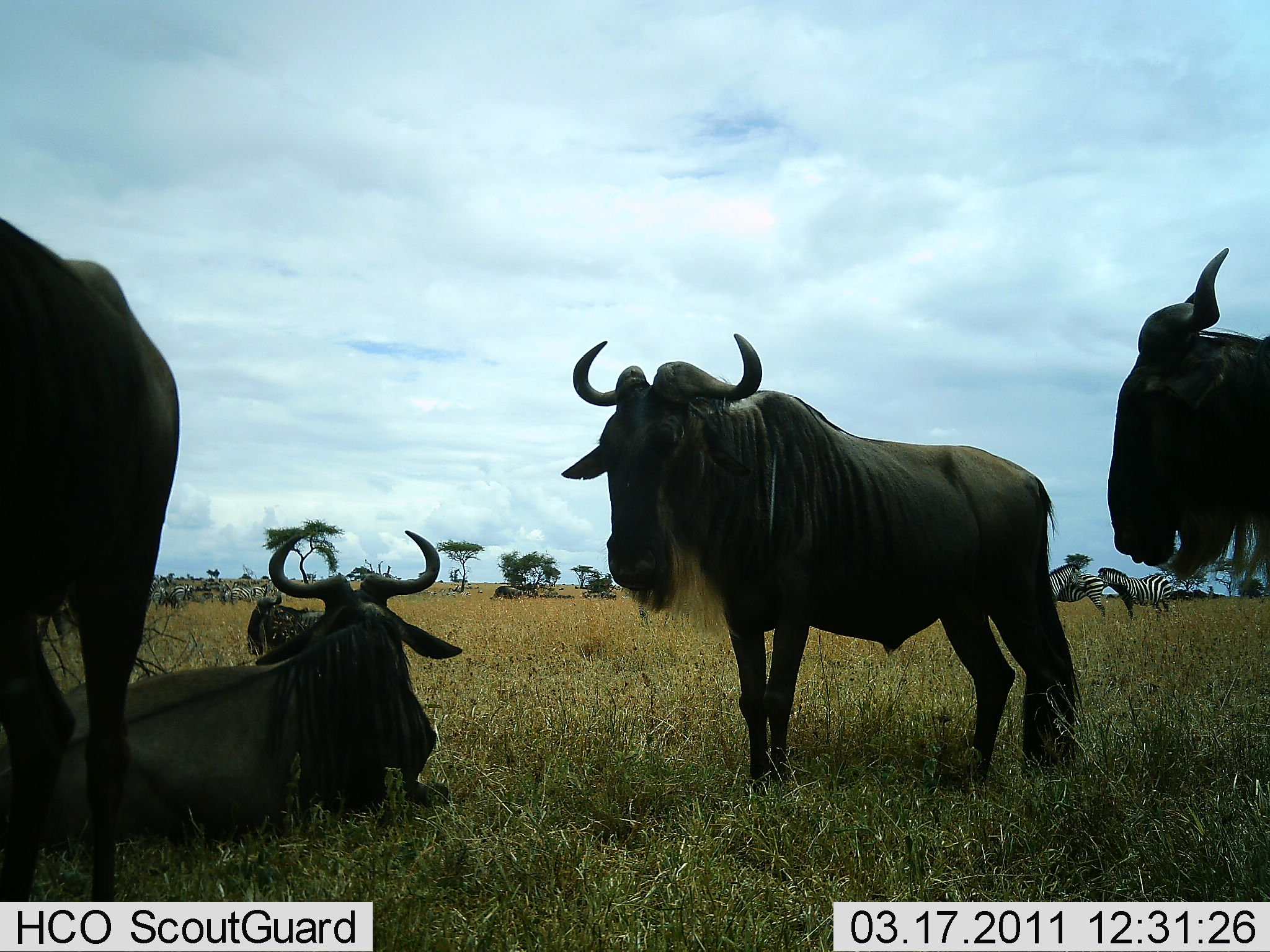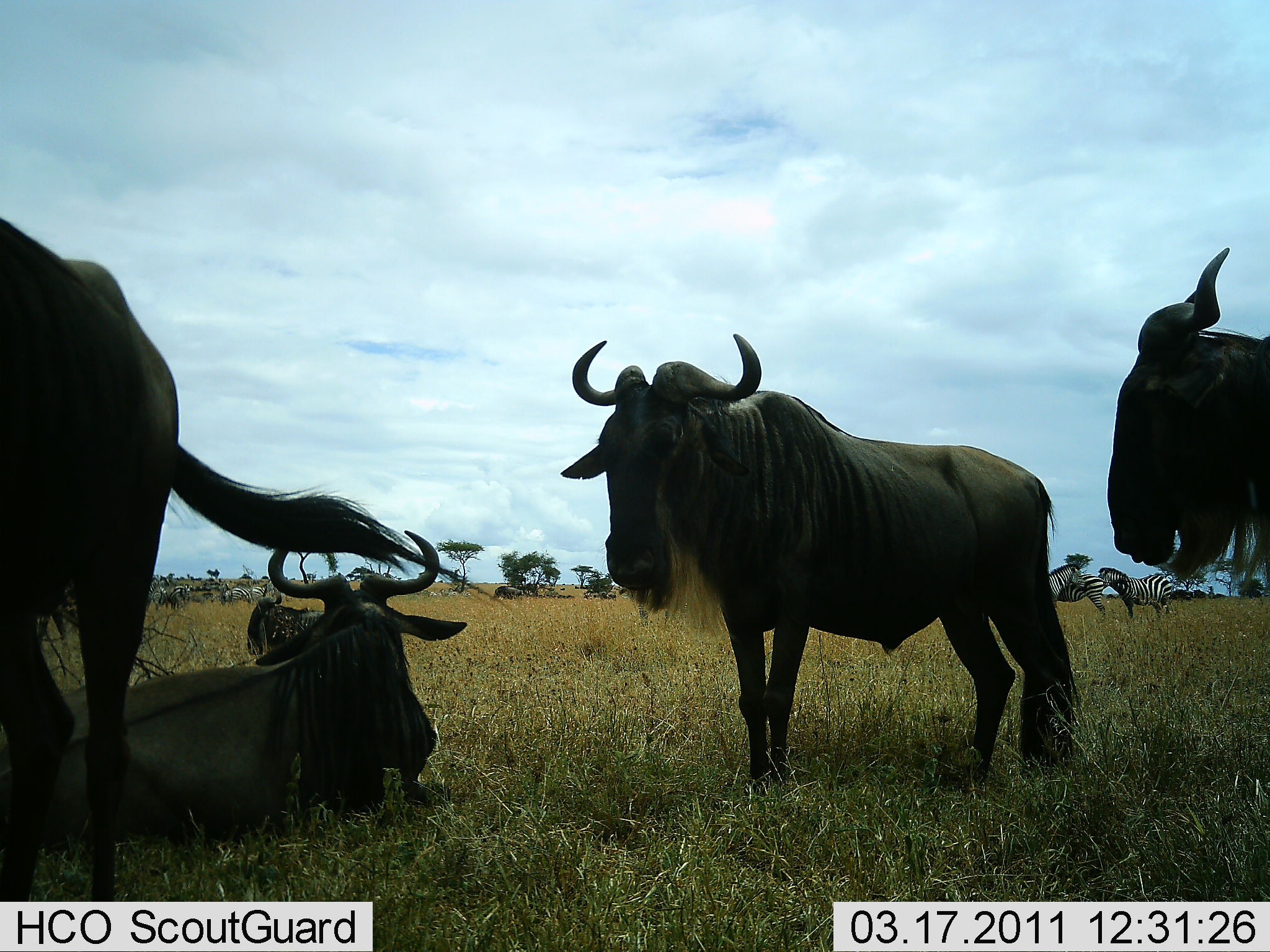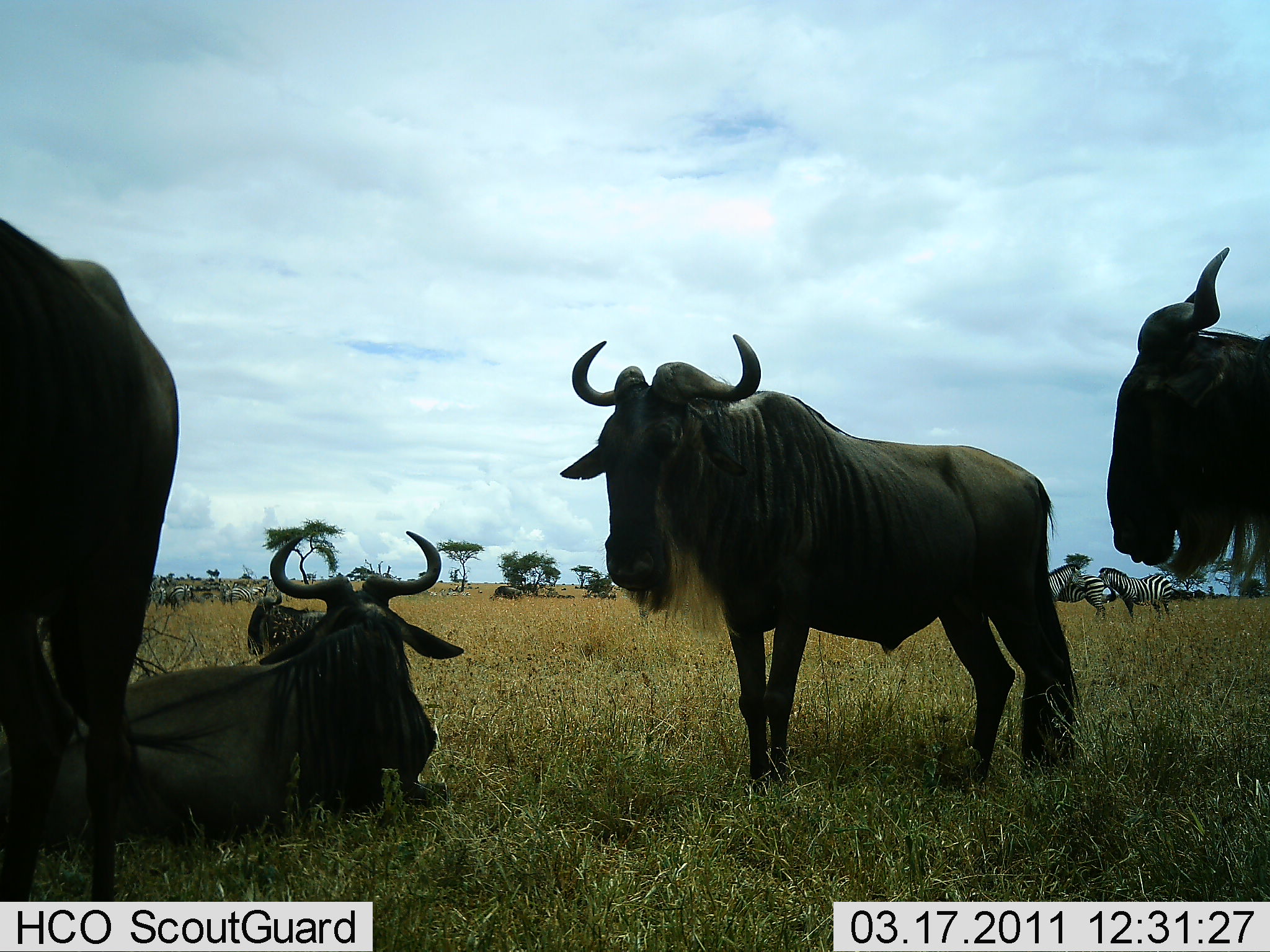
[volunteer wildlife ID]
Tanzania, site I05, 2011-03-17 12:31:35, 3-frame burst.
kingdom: Animalia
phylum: Chordata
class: Mammalia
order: Artiodactyla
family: Bovidae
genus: Connochaetes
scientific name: Connochaetes taurinus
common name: blue wildebeest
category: wildebeest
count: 5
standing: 100%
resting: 100%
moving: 0%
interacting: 9%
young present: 0%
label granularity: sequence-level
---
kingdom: Animalia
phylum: Chordata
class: Mammalia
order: Perissodactyla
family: Equidae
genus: Equus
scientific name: Equus quagga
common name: plains zebra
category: zebra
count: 3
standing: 91%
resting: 9%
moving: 0%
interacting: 18%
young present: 0%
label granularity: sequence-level